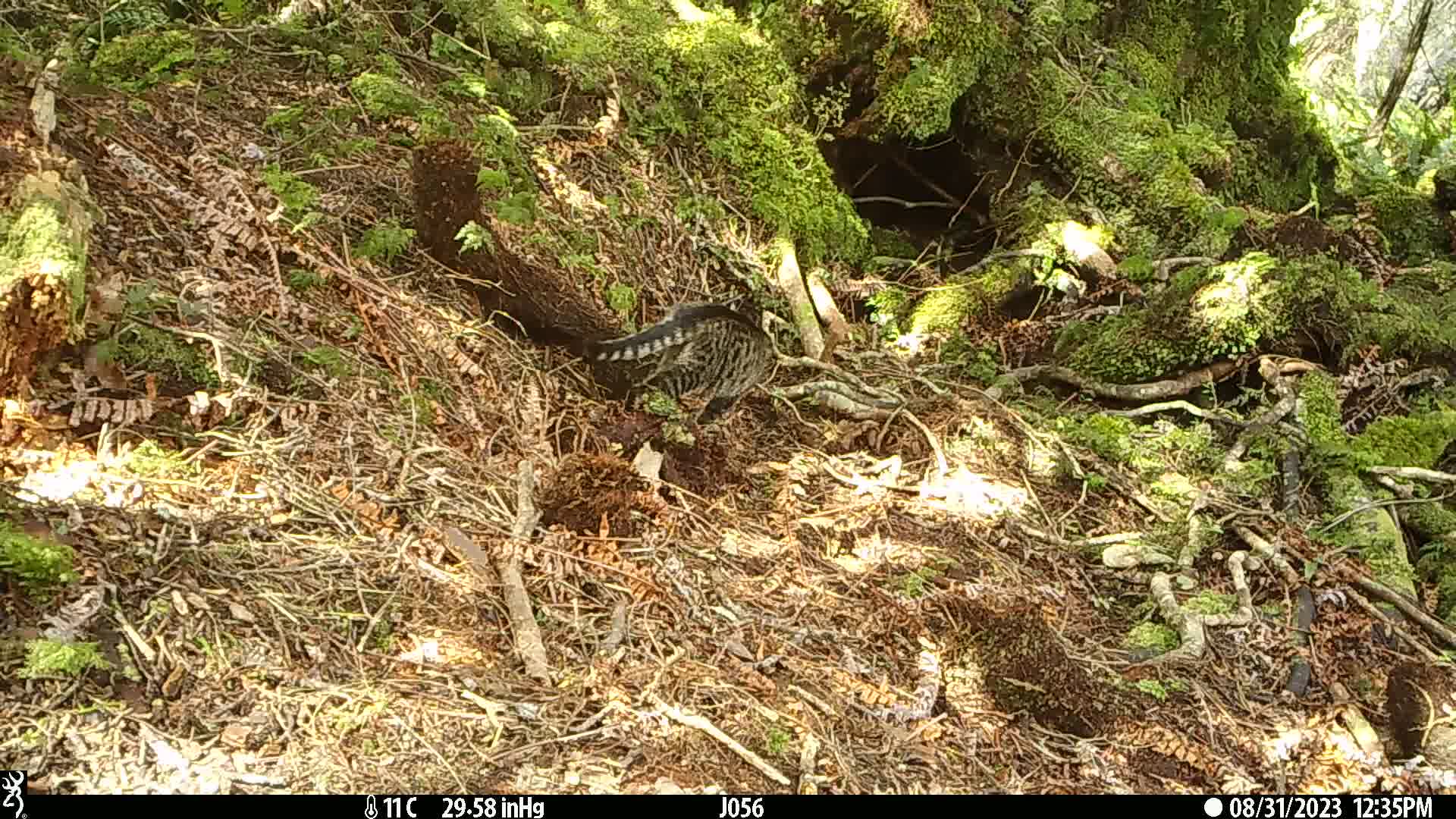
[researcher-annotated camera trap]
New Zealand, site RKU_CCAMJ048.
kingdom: Animalia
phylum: Chordata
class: Mammalia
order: Carnivora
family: Felidae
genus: Felis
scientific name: Felis catus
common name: domestic cat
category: cat